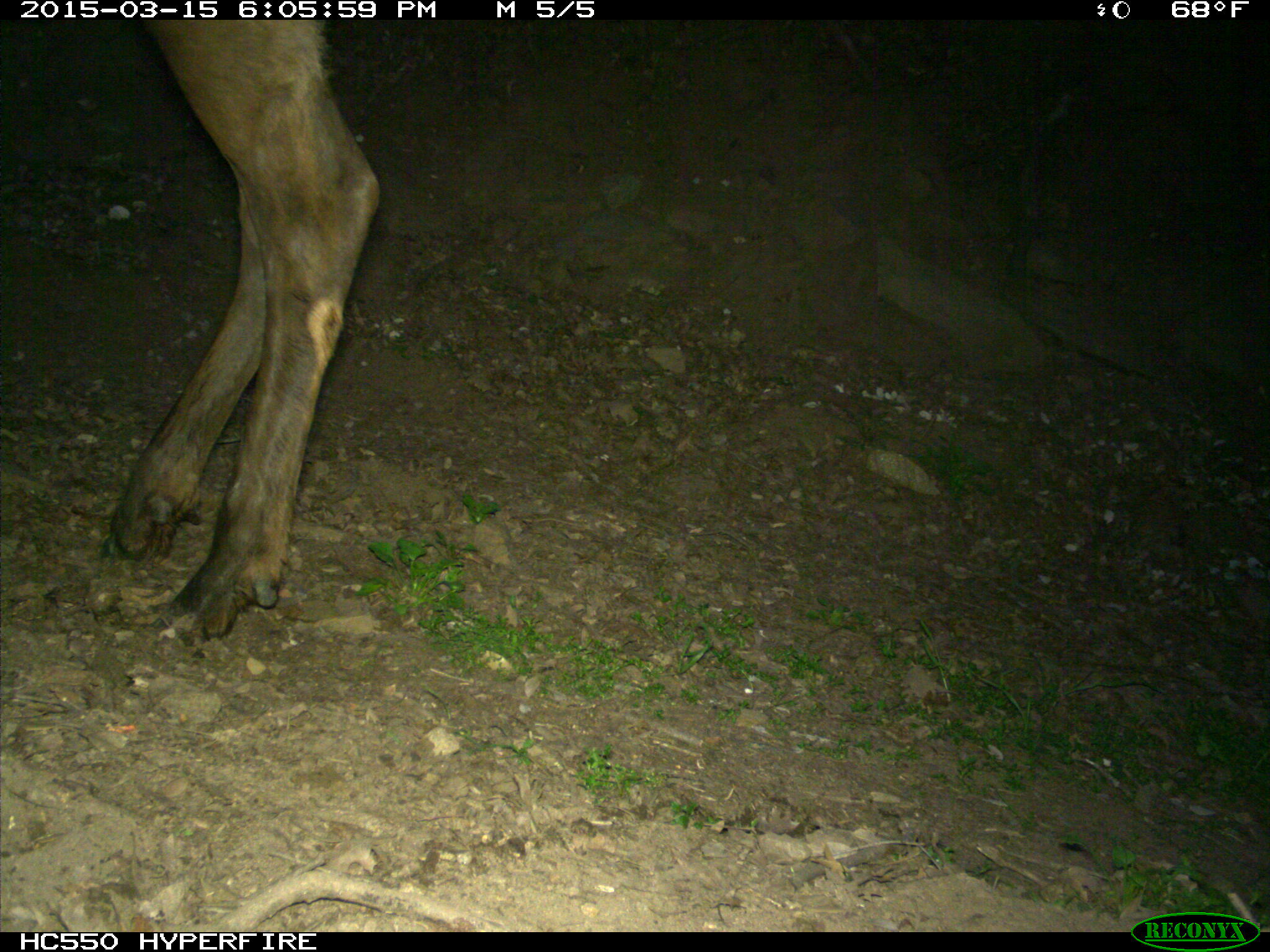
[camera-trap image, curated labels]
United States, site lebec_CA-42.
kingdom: Animalia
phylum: Chordata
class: Mammalia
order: Artiodactyla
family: Cervidae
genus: Cervus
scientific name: Cervus canadensis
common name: elk